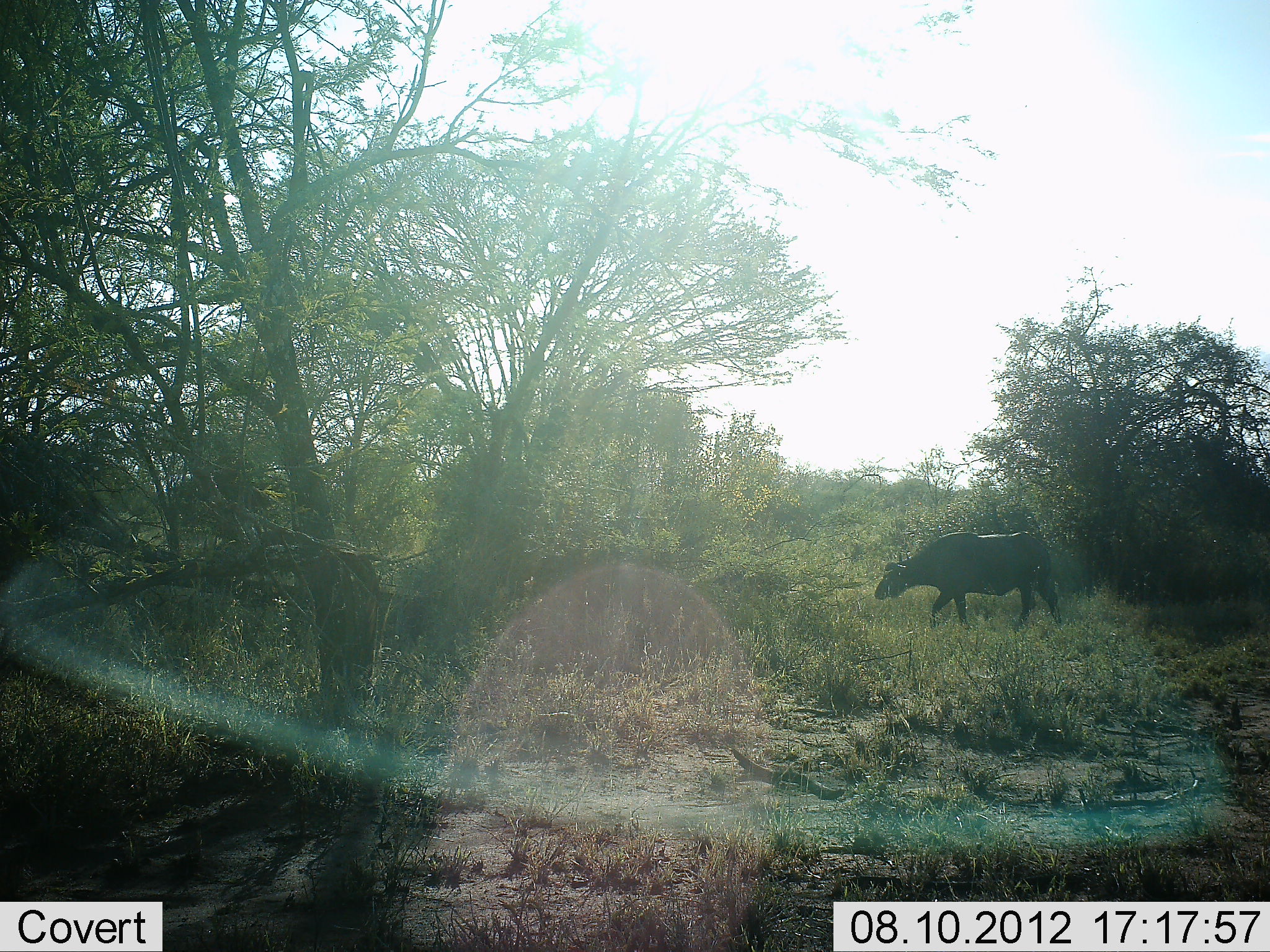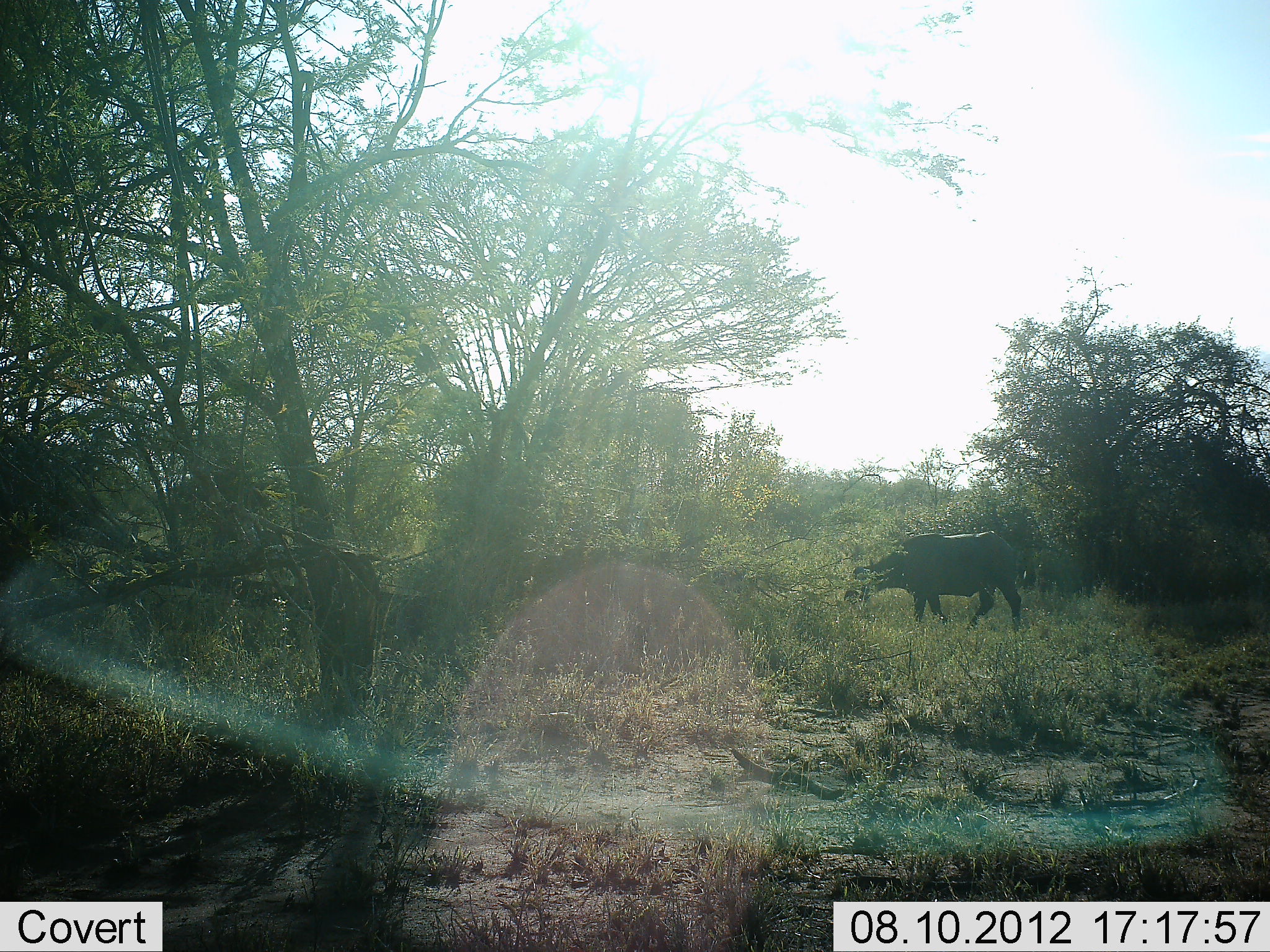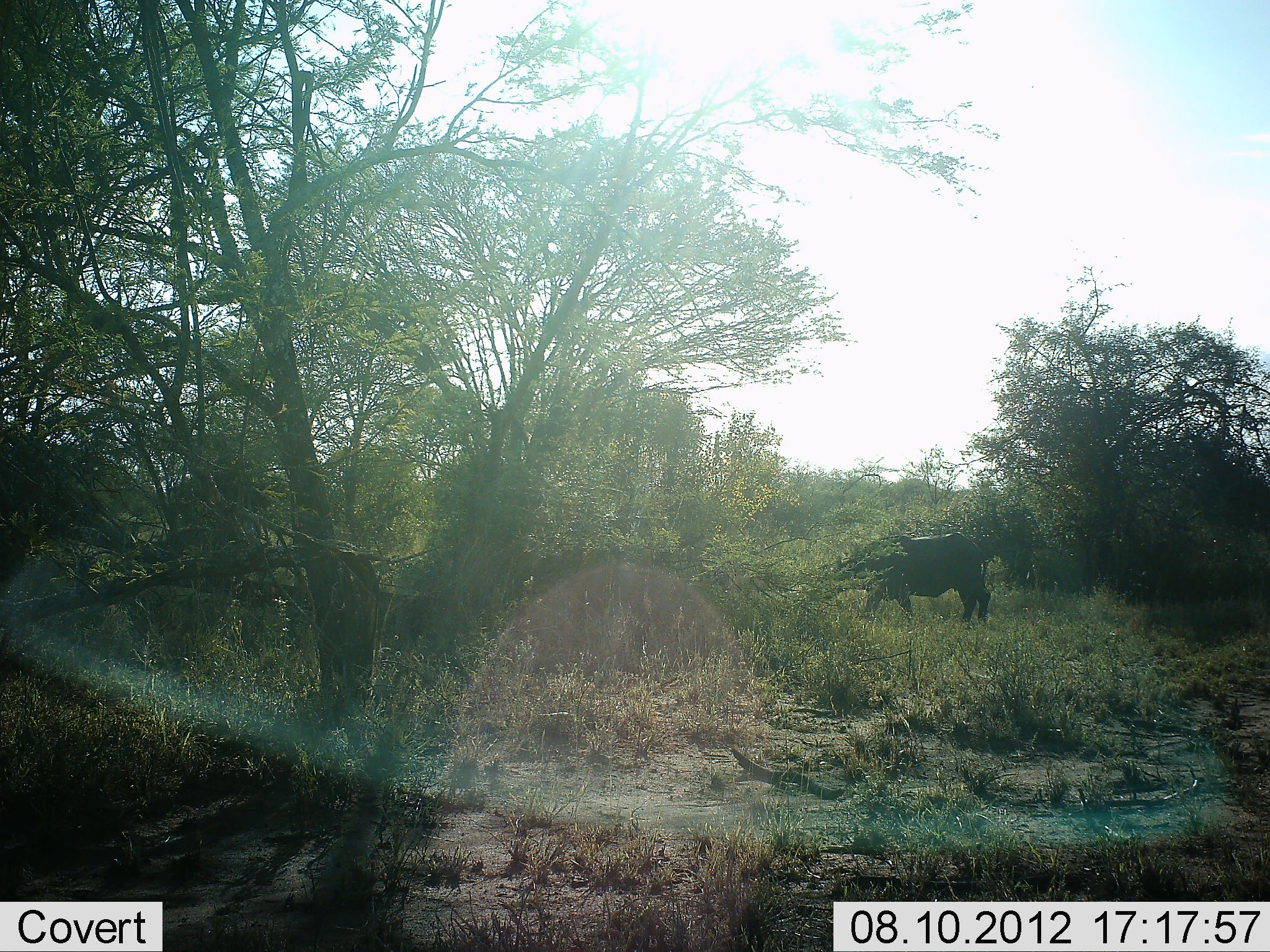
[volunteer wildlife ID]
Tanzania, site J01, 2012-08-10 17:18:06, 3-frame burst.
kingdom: Animalia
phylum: Chordata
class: Mammalia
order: Artiodactyla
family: Bovidae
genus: Syncerus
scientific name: Syncerus caffer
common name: cape buffalo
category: buffalo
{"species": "buffalo (cape buffalo) (Syncerus caffer)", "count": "3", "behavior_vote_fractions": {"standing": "0%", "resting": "0%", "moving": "100%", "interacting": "0%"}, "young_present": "0%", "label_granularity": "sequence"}